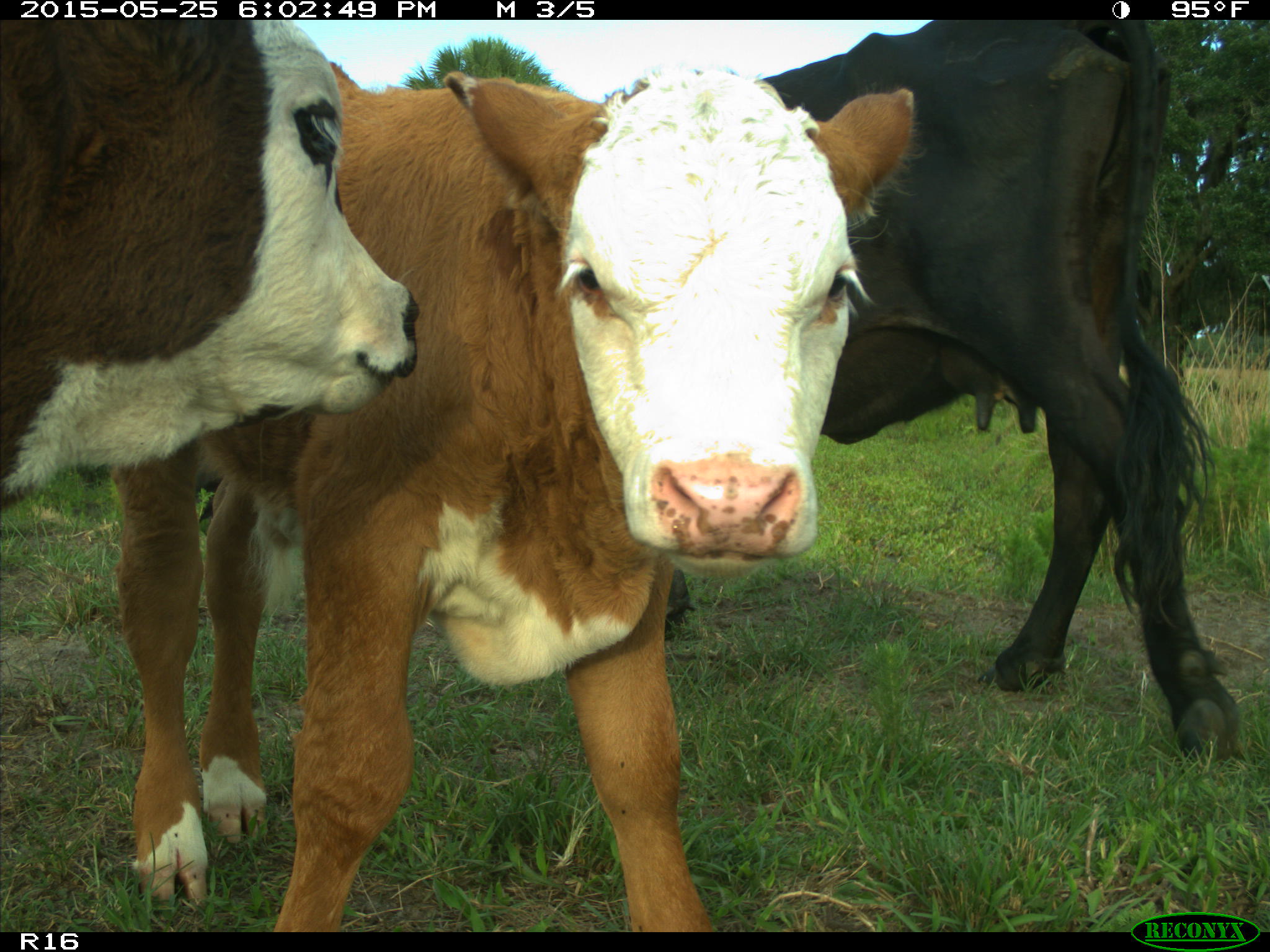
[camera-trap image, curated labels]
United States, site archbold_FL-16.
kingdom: Animalia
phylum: Chordata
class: Mammalia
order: Artiodactyla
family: Bovidae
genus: Bos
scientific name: Bos taurus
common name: domestic cow